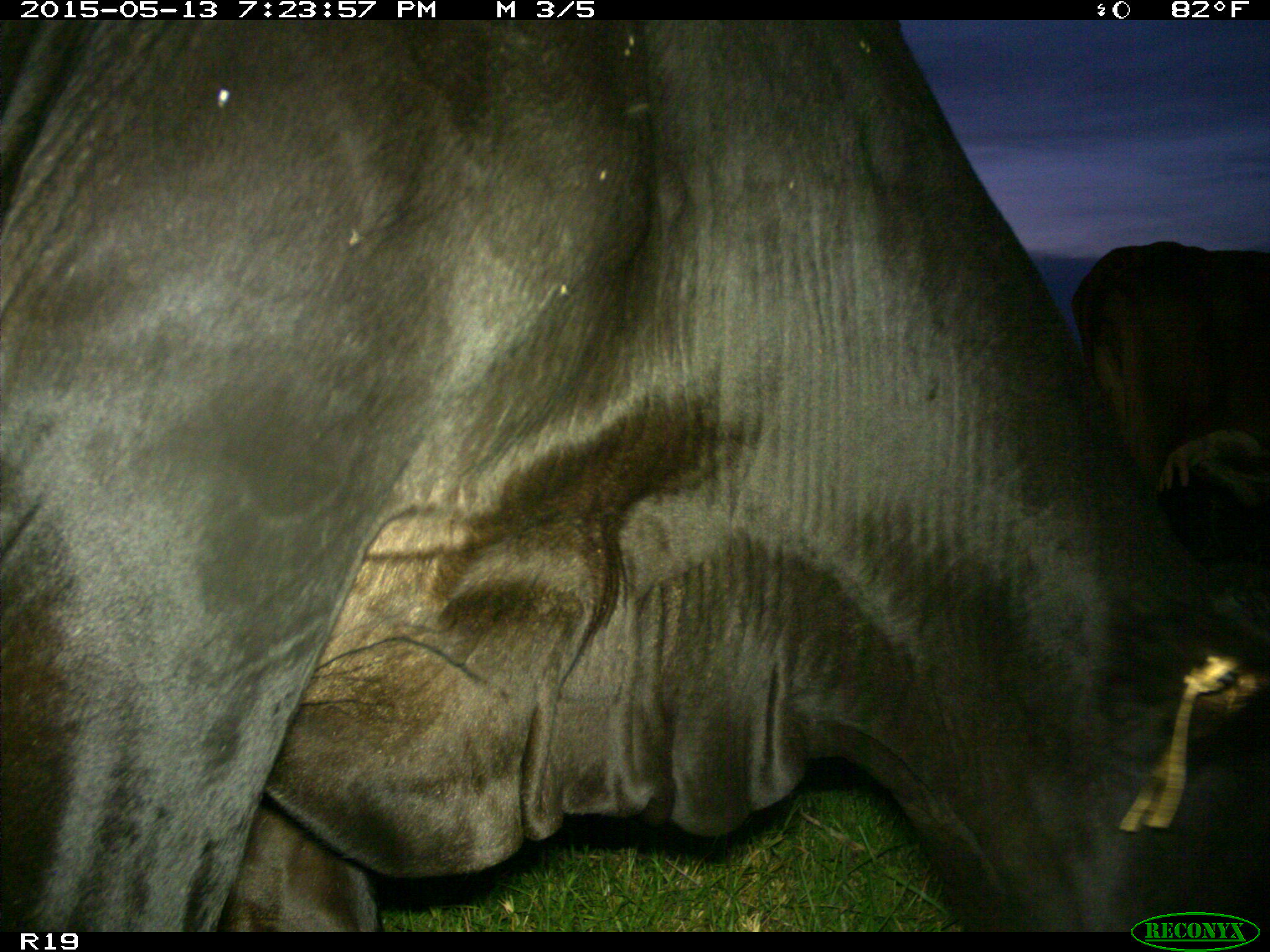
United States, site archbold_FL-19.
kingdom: Animalia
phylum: Chordata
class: Mammalia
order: Artiodactyla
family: Bovidae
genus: Bos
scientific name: Bos taurus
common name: domestic cow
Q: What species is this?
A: Bos taurus (domestic cow).